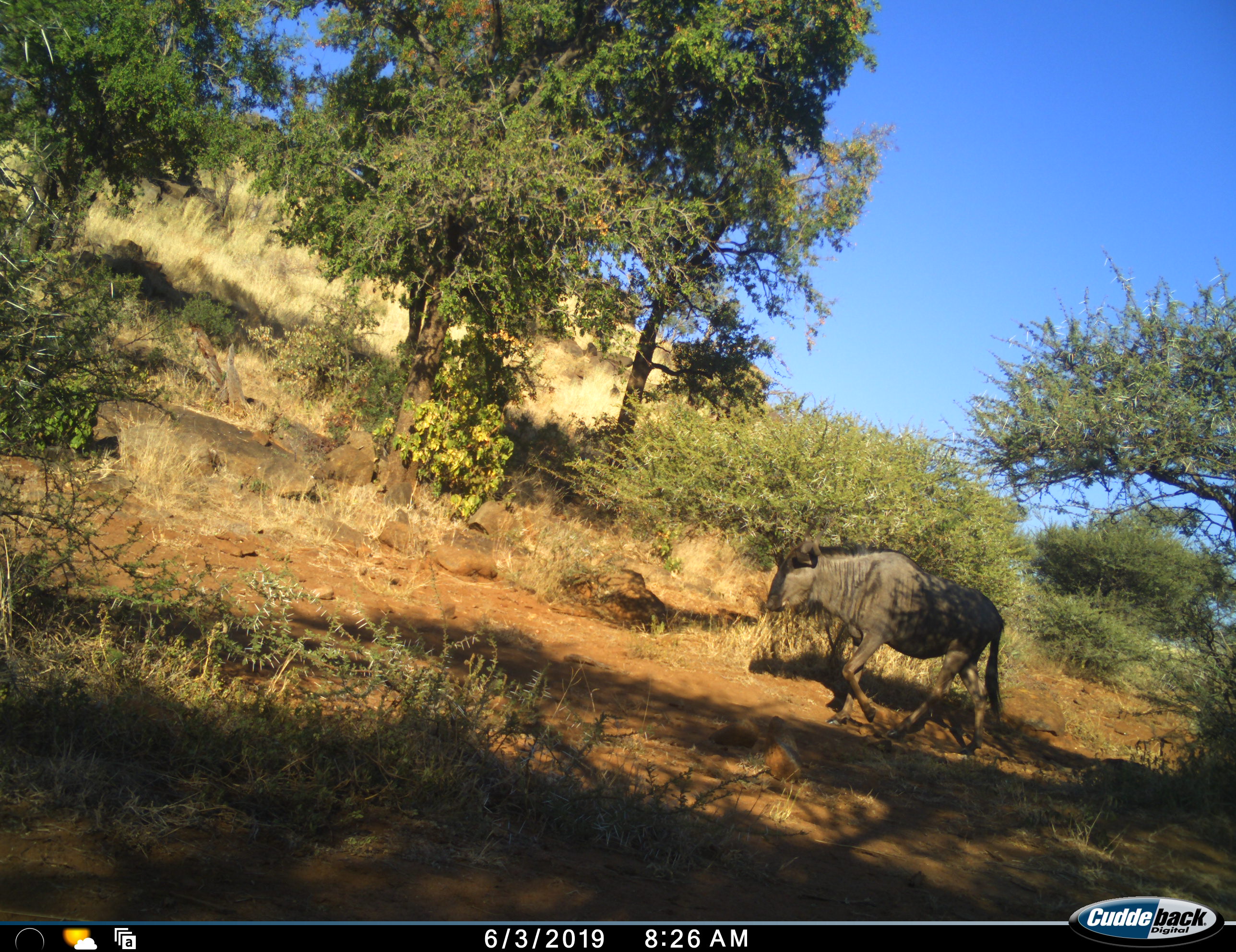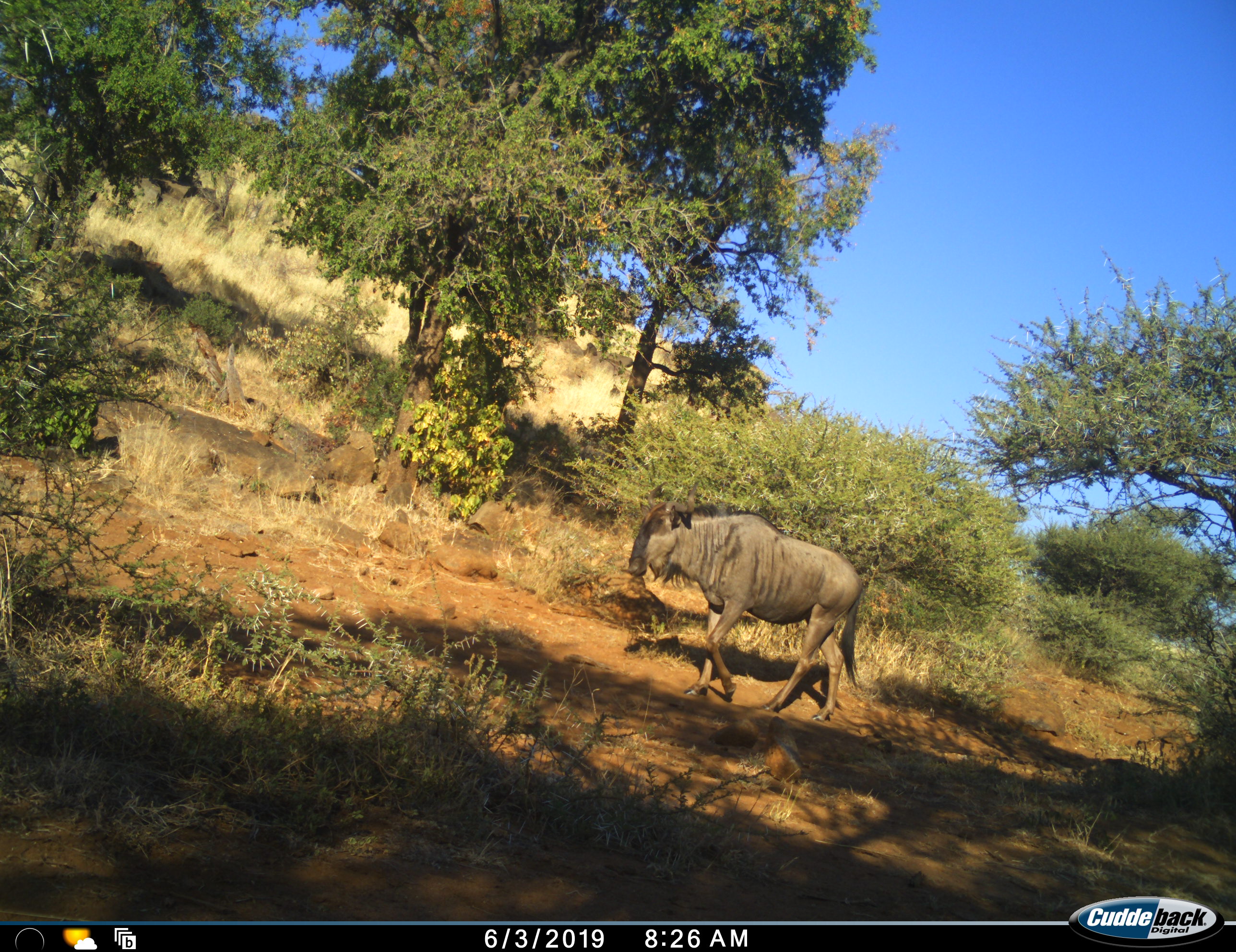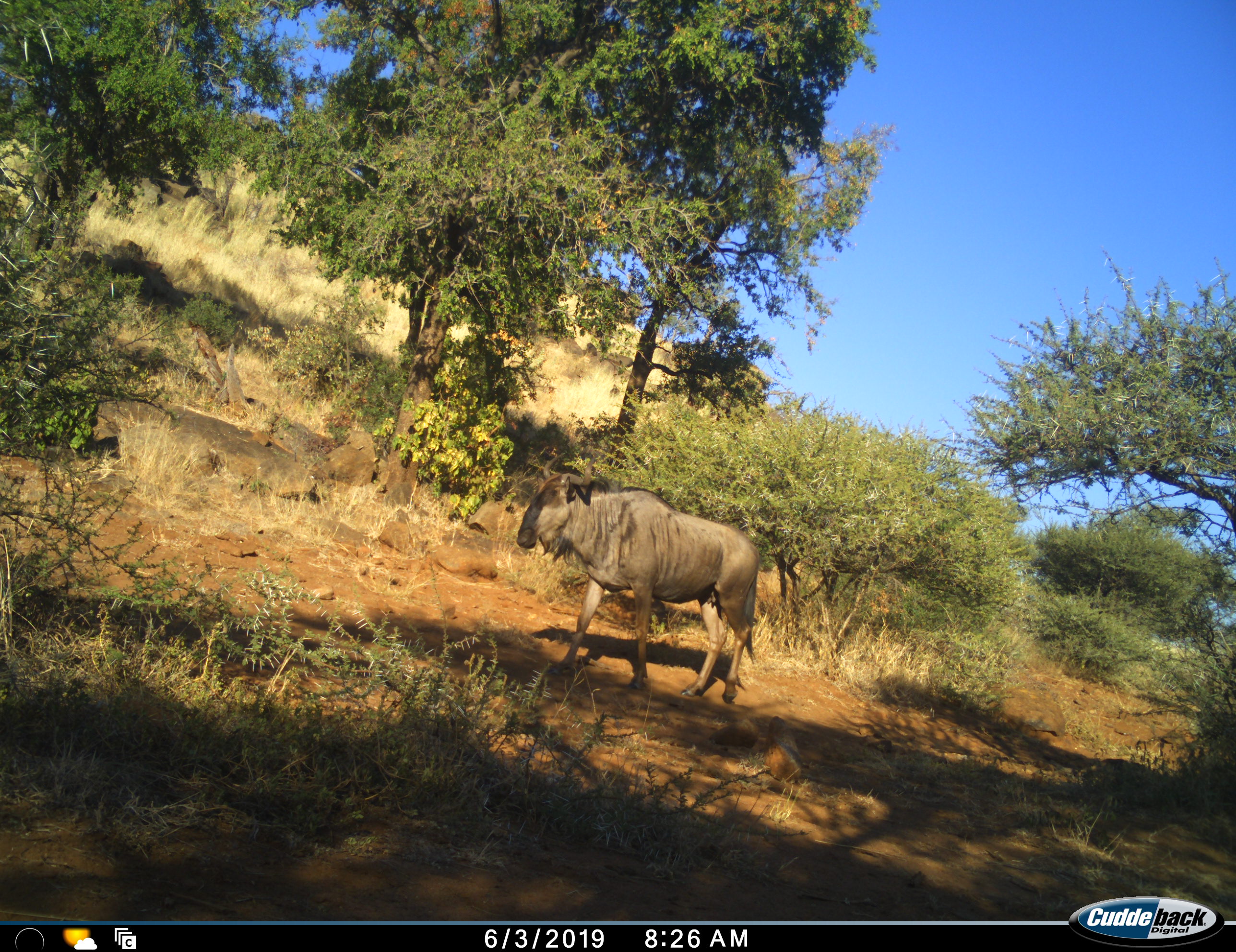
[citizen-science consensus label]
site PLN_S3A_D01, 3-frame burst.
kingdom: Animalia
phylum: Chordata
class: Mammalia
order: Artiodactyla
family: Bovidae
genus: Connochaetes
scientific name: Connochaetes taurinus taurinus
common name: blue wildebeest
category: wildebeestblue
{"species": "wildebeestblue (blue wildebeest) (Connochaetes taurinus taurinus)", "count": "1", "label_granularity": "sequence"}